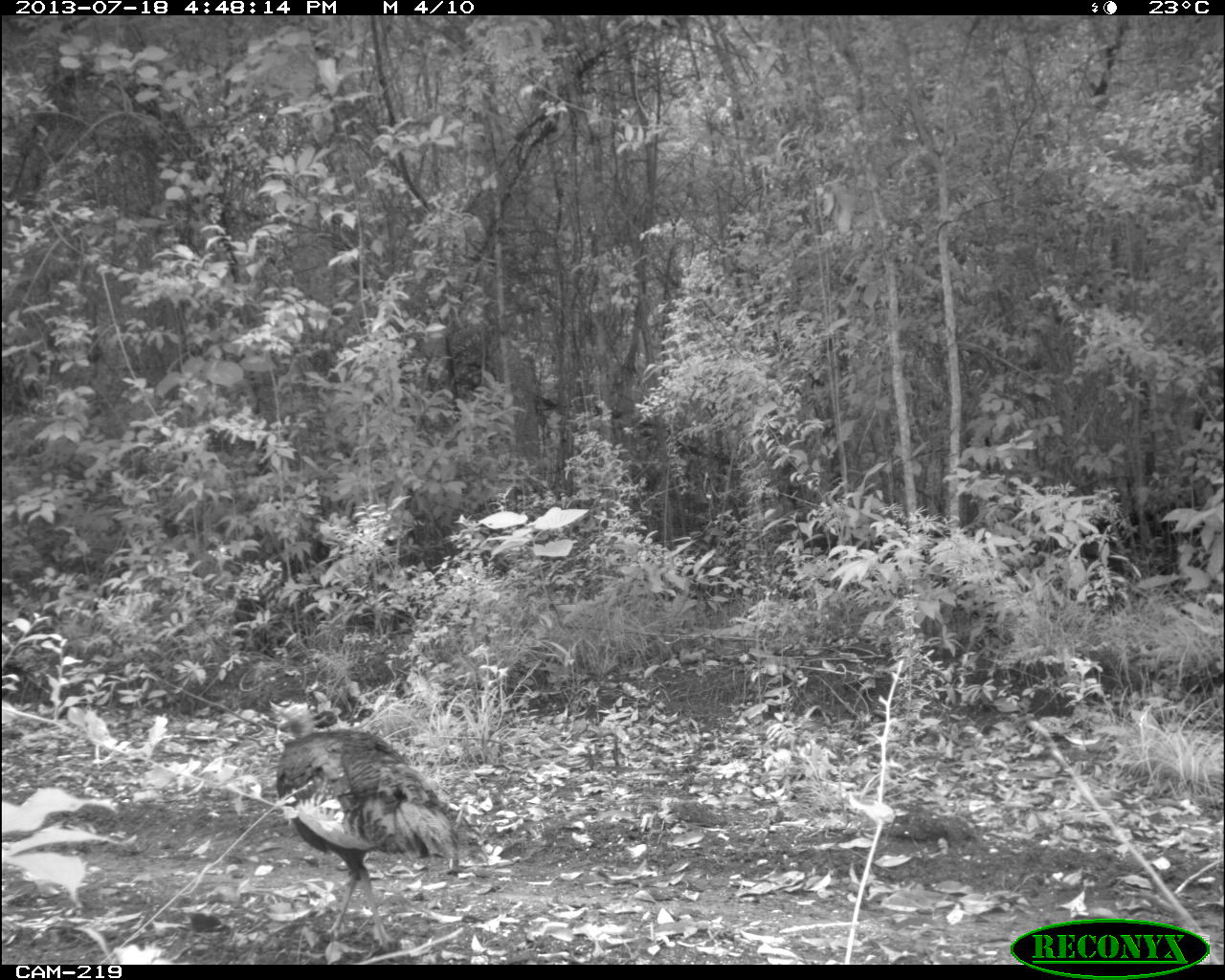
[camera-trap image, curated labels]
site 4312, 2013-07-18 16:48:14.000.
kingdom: Animalia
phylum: Chordata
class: Aves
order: Galliformes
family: Phasianidae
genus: Meleagris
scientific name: Meleagris ocellata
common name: ocellated turkey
Meleagris ocellata (ocellated turkey), count 2.